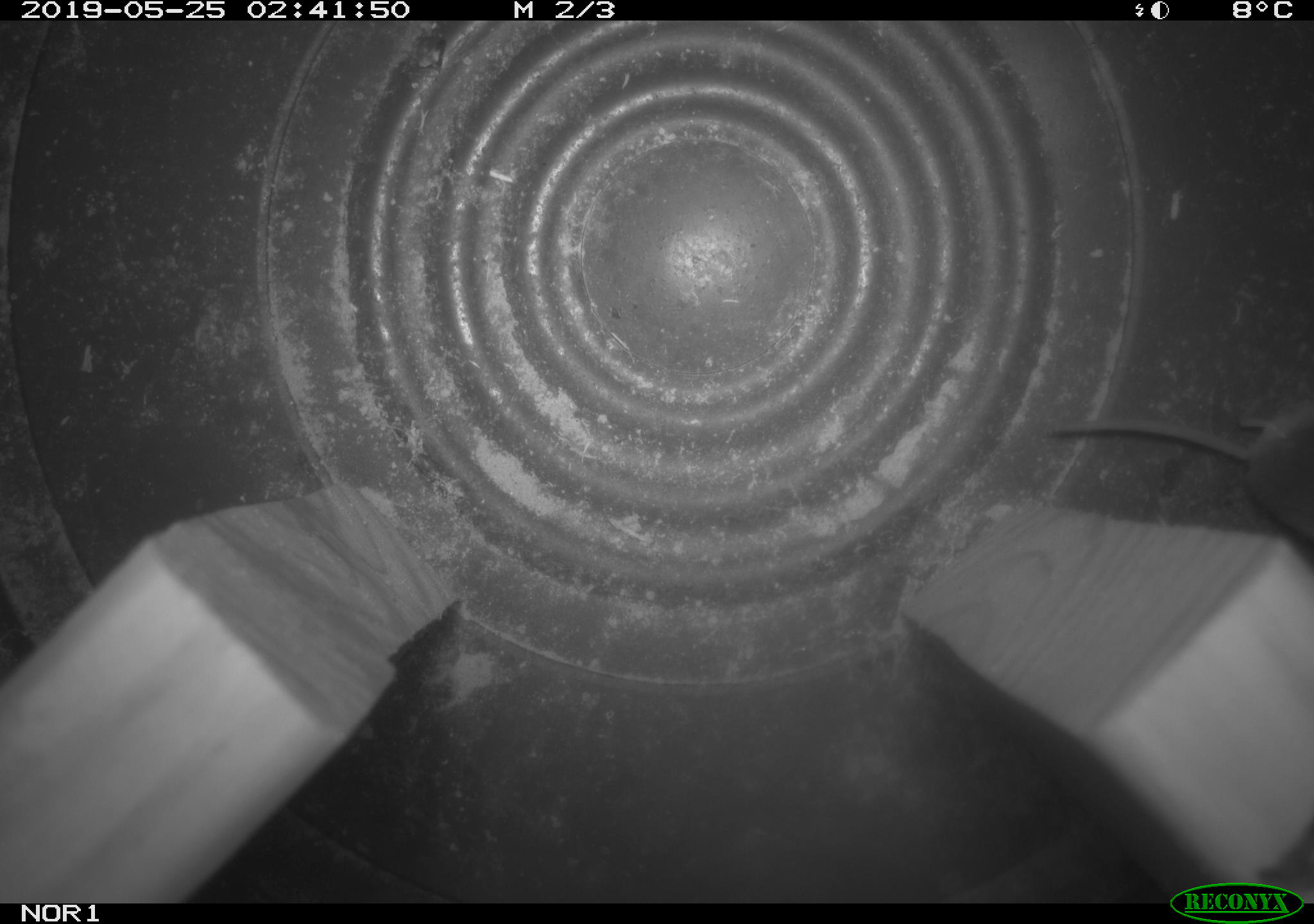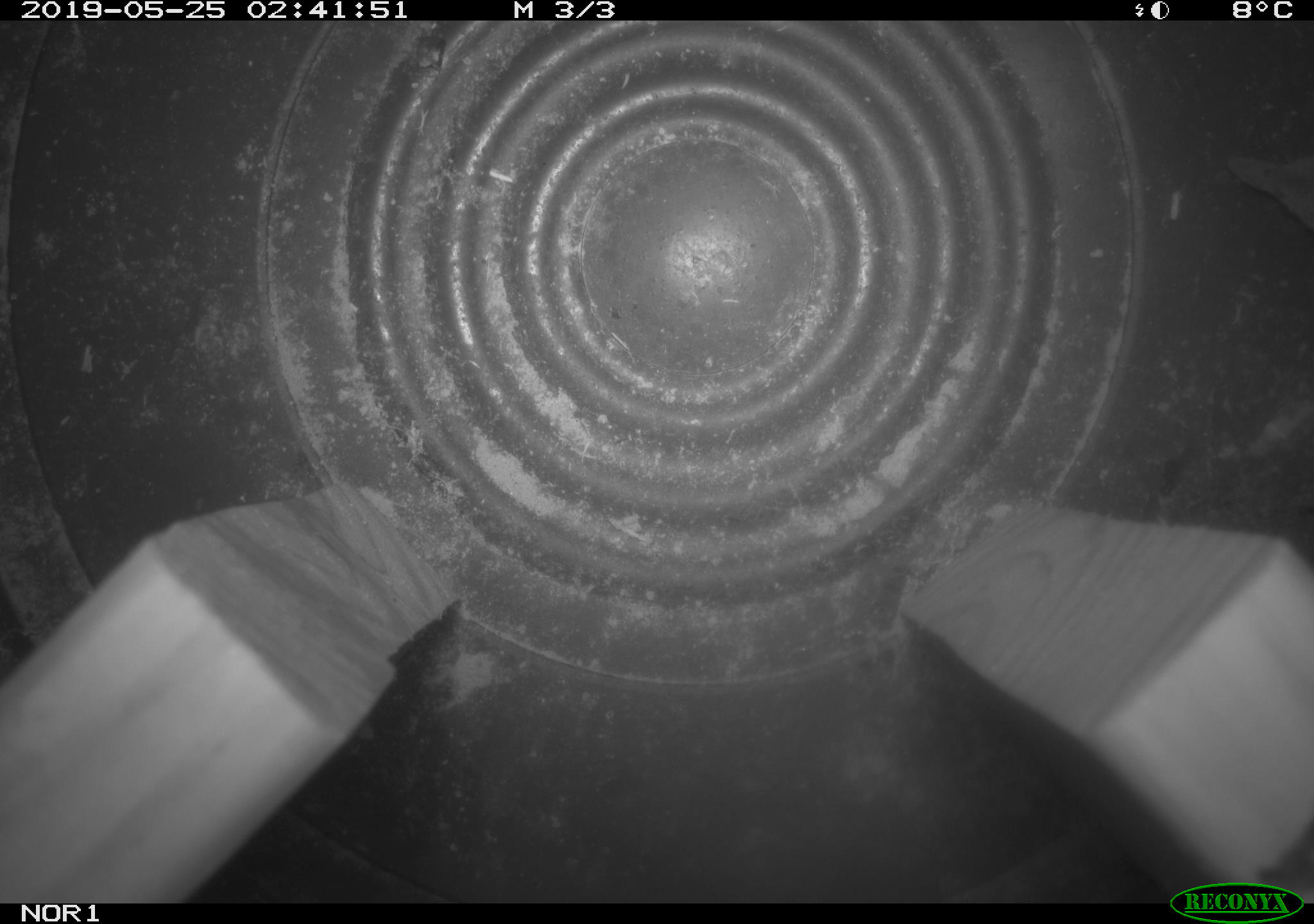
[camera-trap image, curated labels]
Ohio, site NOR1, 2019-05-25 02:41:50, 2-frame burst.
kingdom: Animalia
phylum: Chordata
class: Mammalia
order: Eulipotyphla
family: Soricidae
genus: Sorex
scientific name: Sorex cinereus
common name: masked shrew